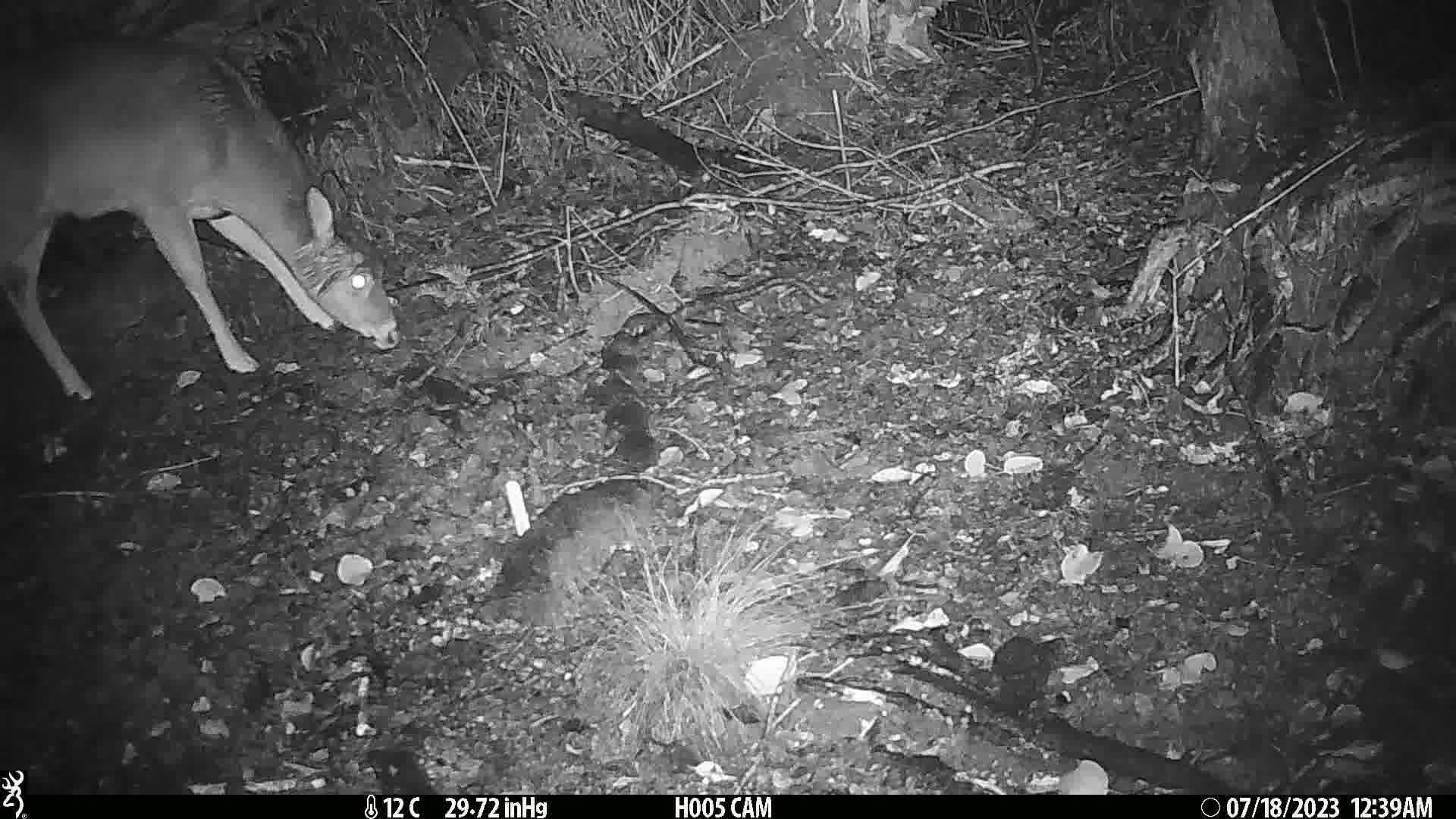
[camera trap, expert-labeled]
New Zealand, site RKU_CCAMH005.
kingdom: Animalia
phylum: Chordata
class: Mammalia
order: Artiodactyla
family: Cervidae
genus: Odocoileus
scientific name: Odocoileus virginianus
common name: white-tailed deer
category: white tailed deer